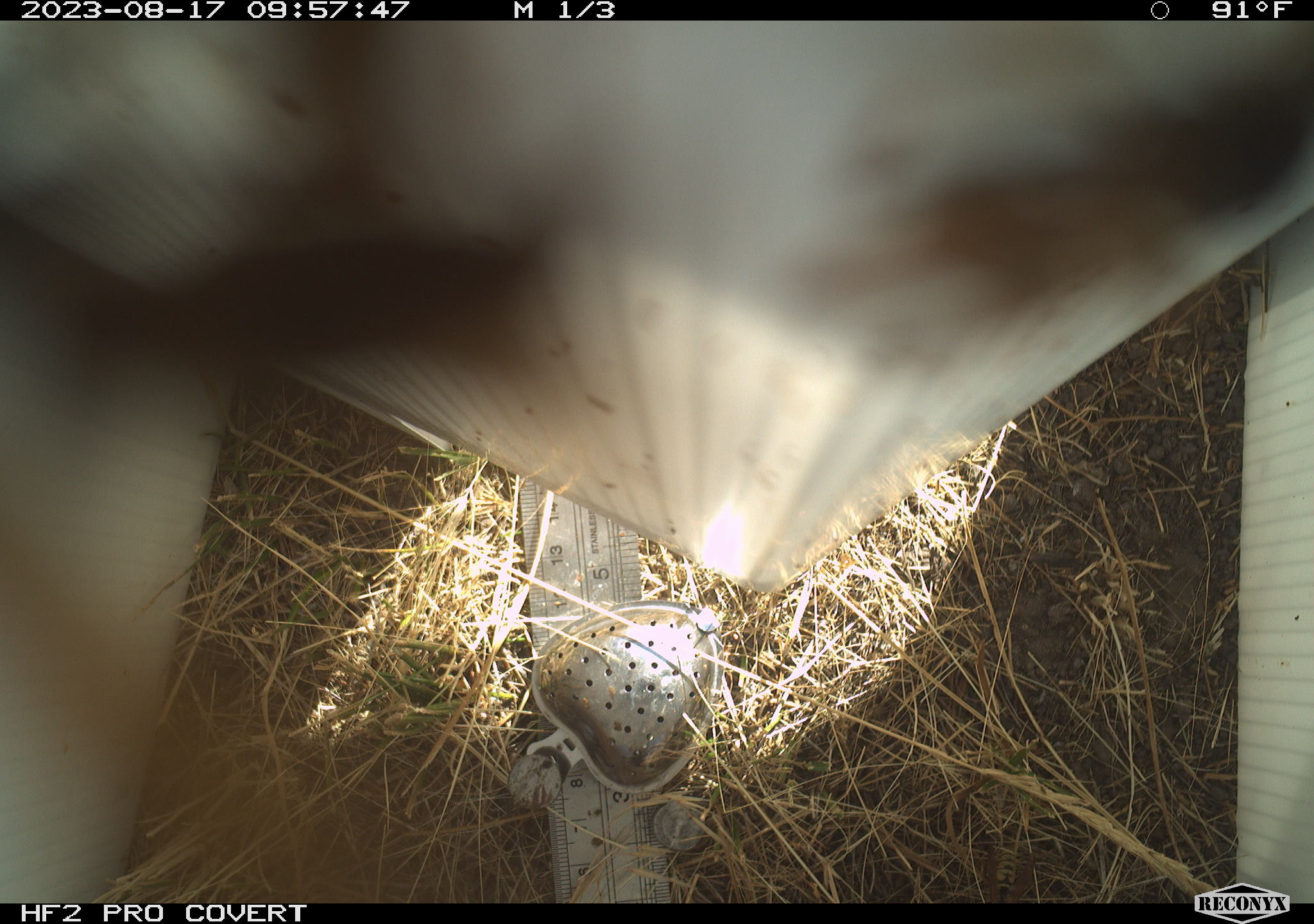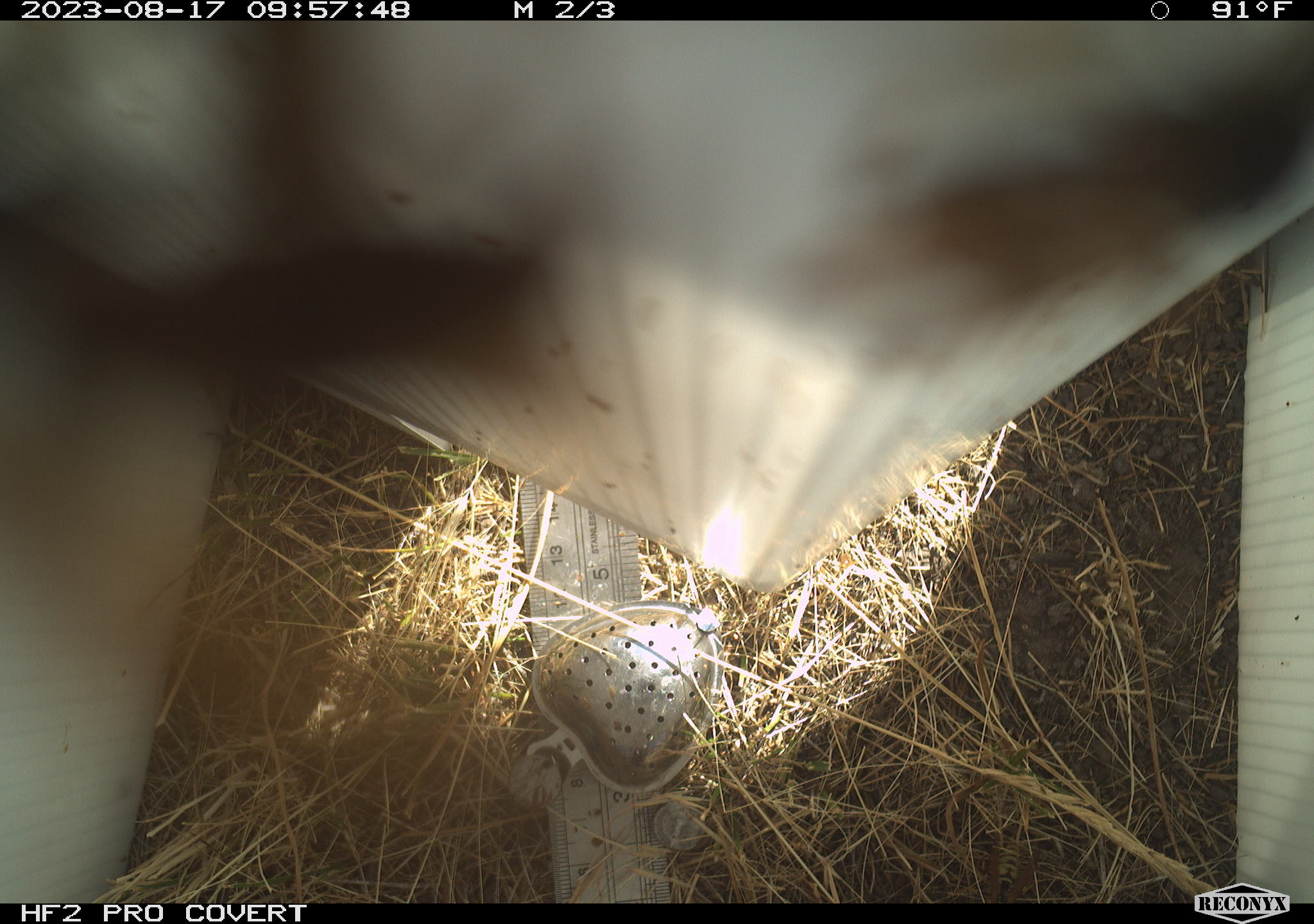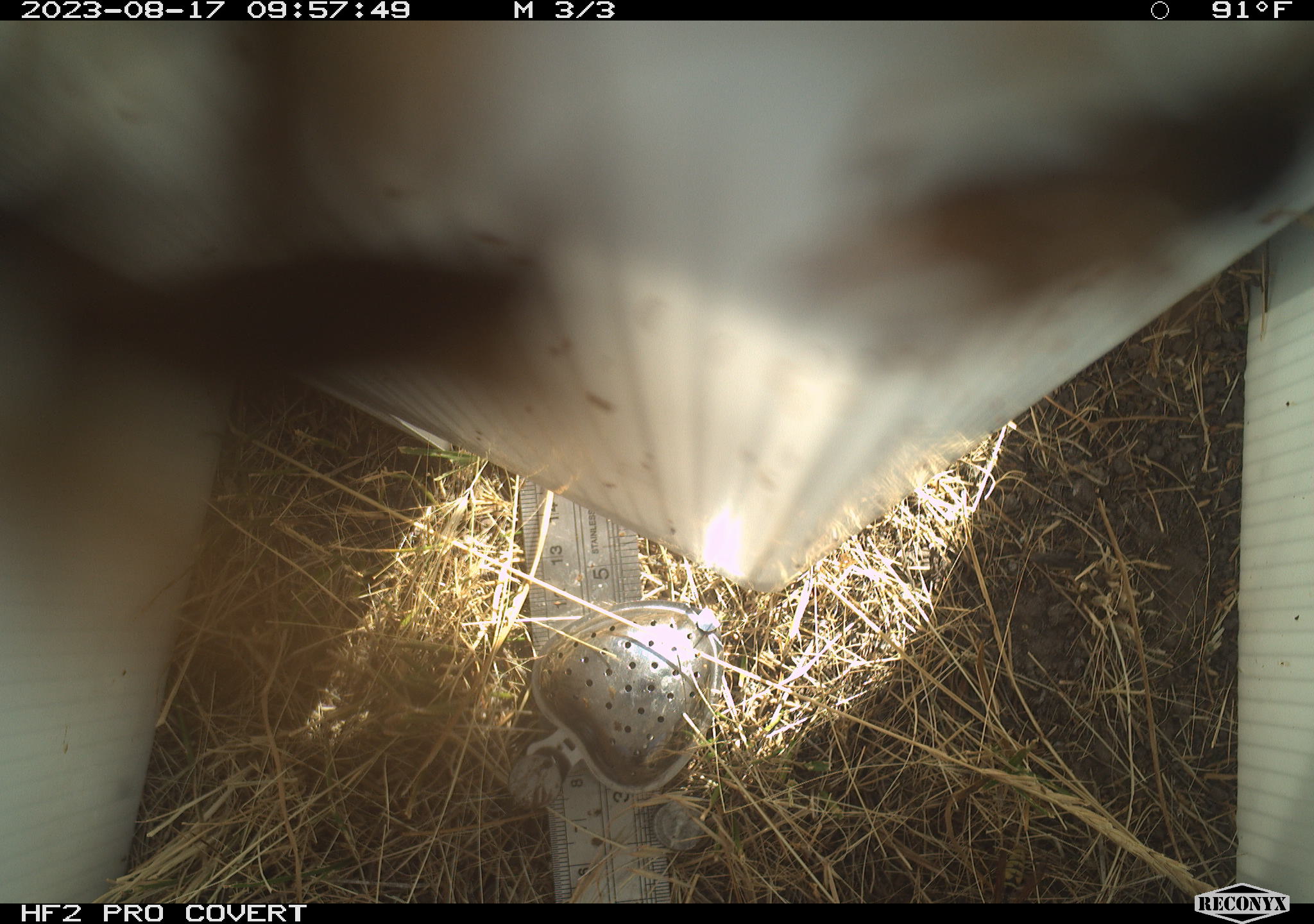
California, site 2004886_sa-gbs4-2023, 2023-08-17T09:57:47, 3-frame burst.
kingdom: Animalia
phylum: Arthropoda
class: Insecta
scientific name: Insecta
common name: insect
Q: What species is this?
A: Insect (Insecta).